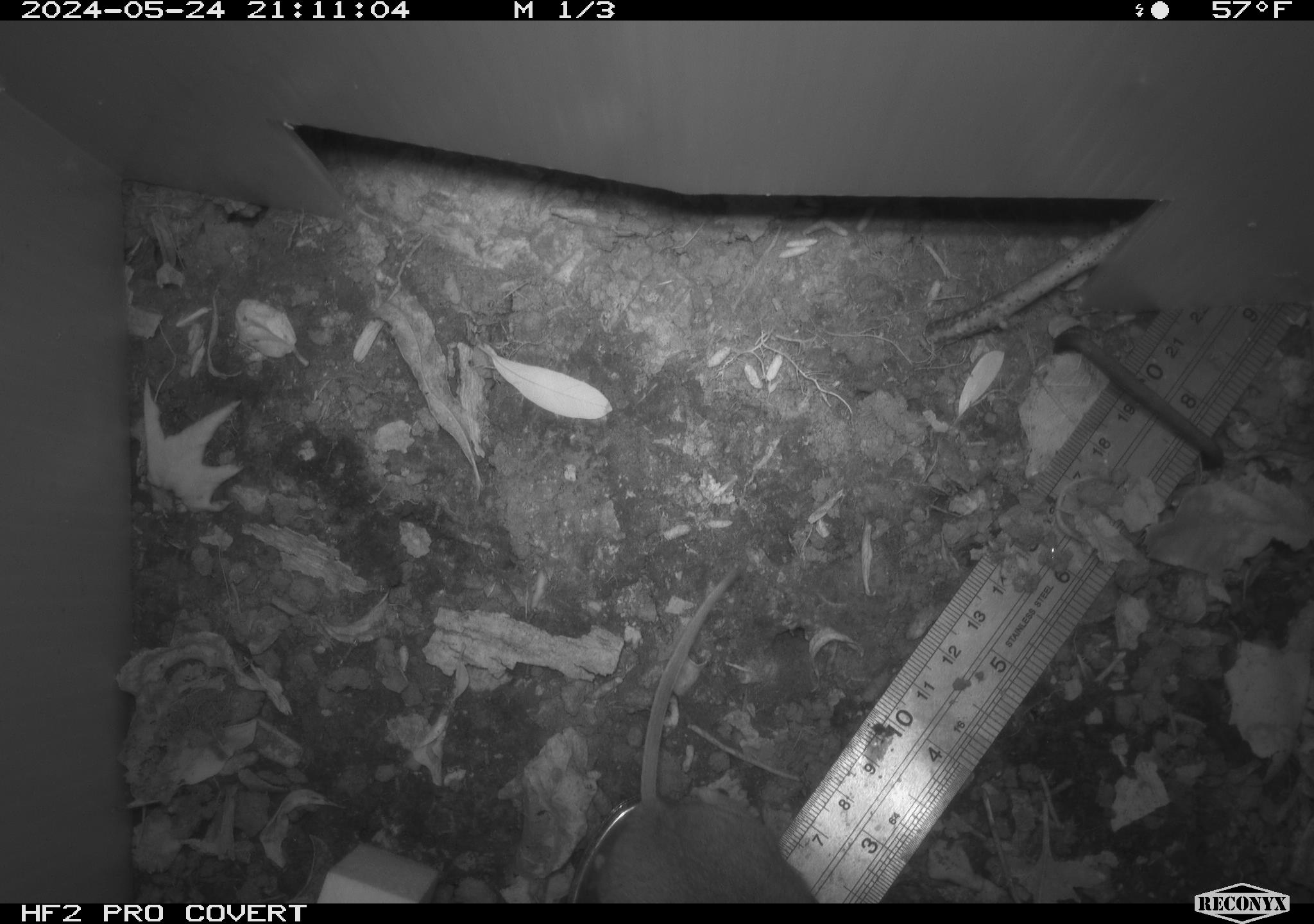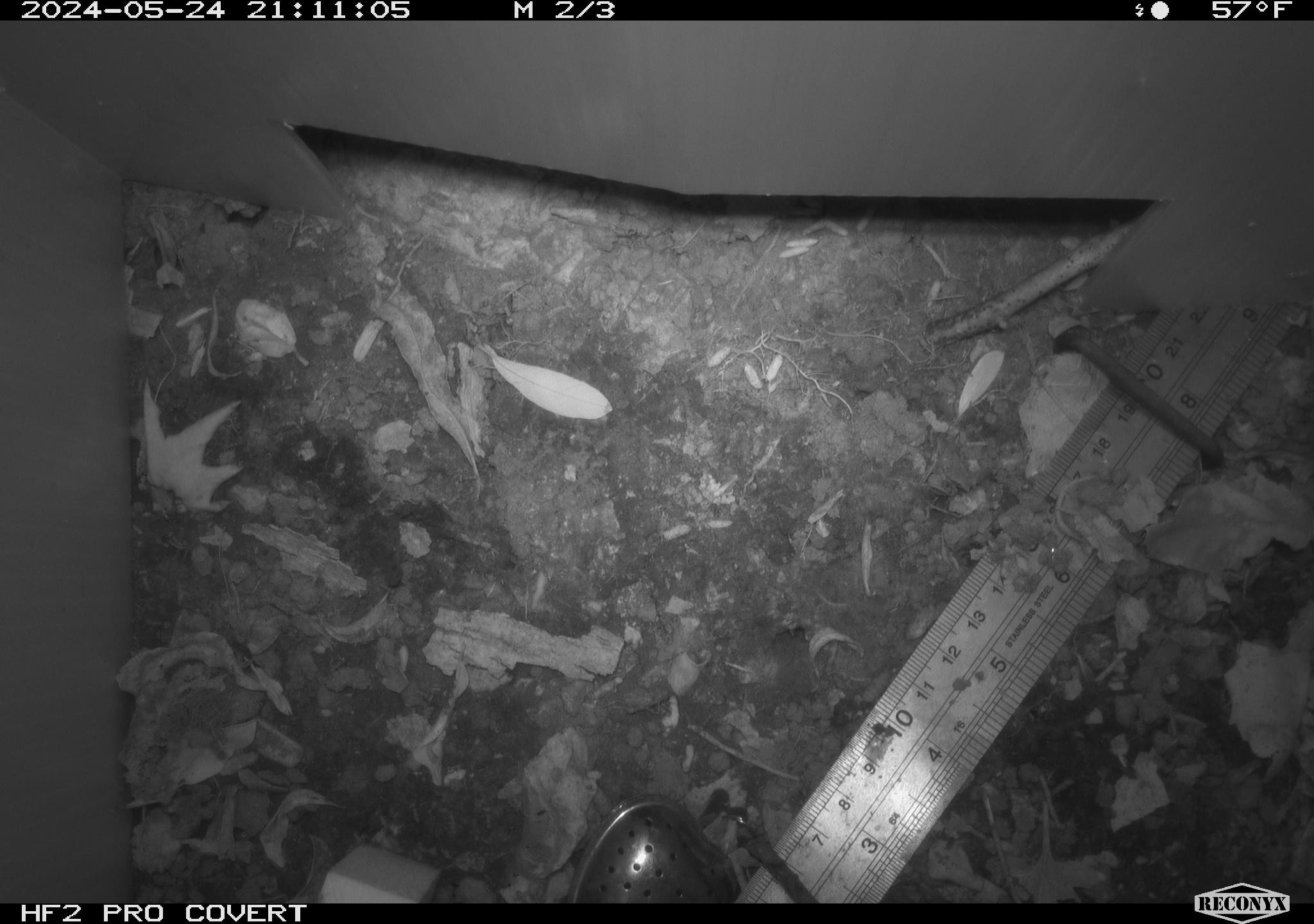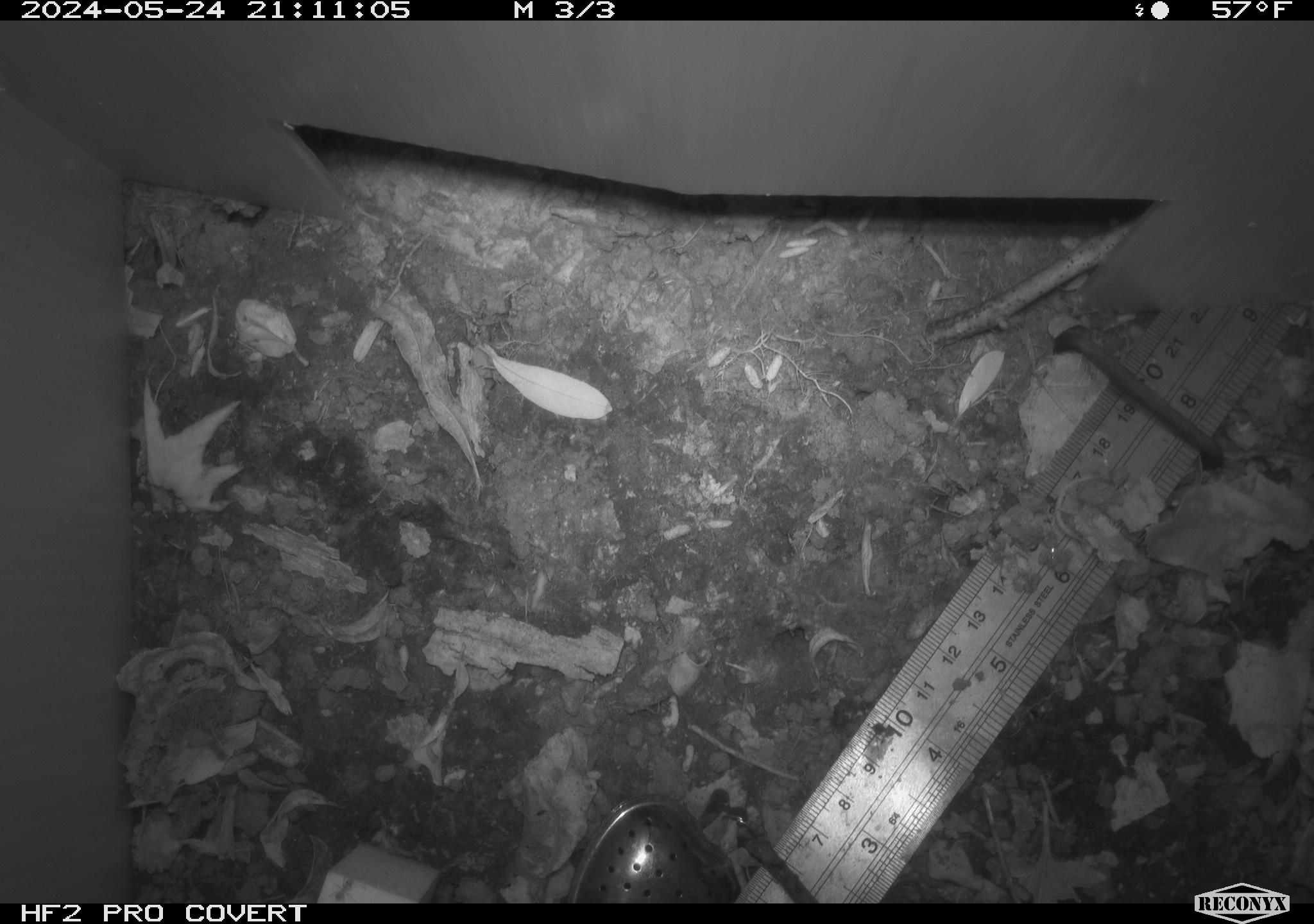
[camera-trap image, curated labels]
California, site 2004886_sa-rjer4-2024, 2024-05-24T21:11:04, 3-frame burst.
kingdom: Animalia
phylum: Chordata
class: Mammalia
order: Rodentia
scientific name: Rodentia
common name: mouse species